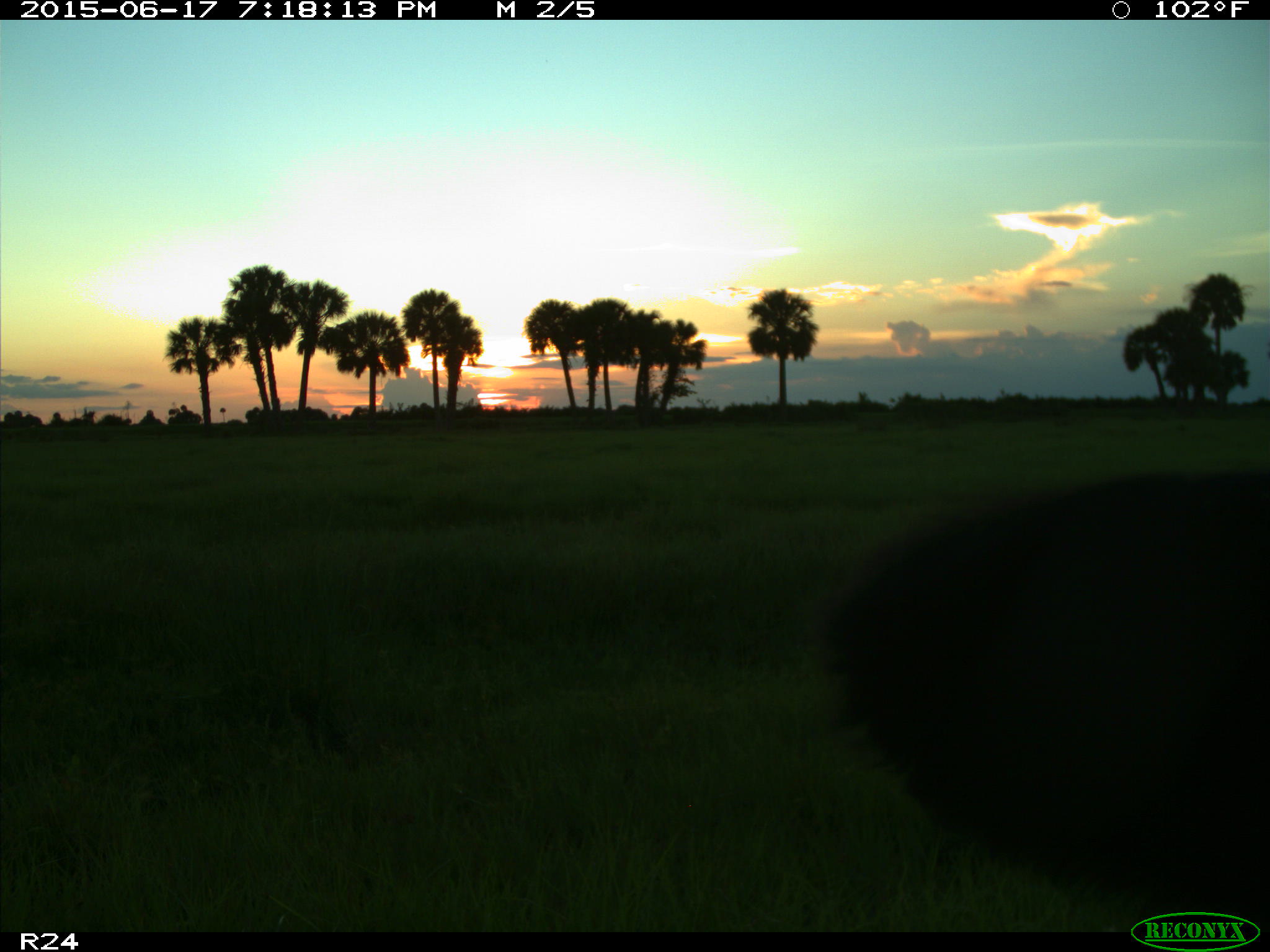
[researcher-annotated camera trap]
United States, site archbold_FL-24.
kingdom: Animalia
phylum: Chordata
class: Mammalia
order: Artiodactyla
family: Bovidae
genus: Bos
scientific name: Bos taurus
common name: domestic cow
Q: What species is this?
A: Bos taurus (domestic cow).